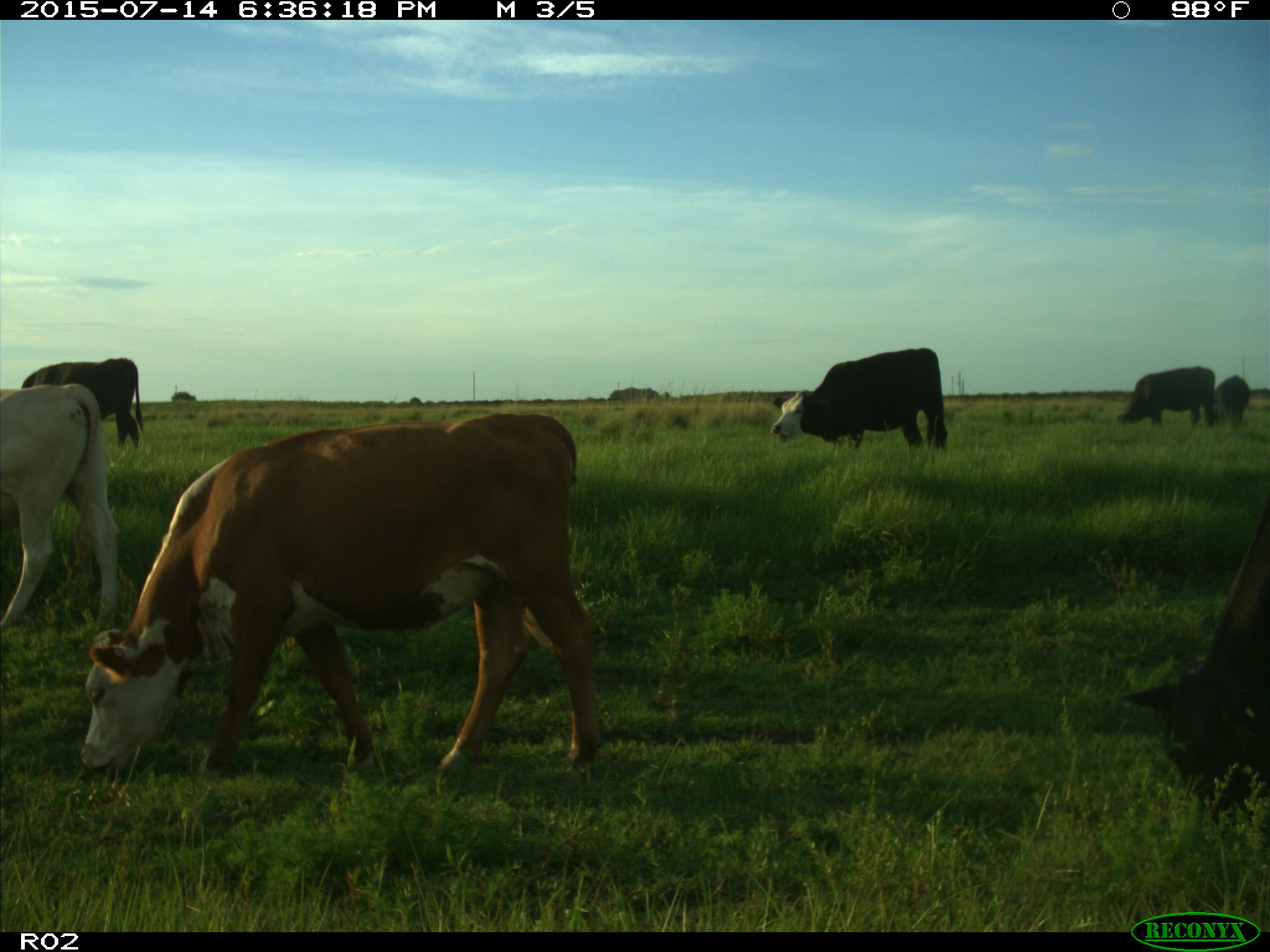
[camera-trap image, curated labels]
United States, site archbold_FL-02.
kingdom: Animalia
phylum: Chordata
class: Mammalia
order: Artiodactyla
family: Bovidae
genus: Bos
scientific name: Bos taurus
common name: domestic cow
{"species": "Bos taurus (domestic cow)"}